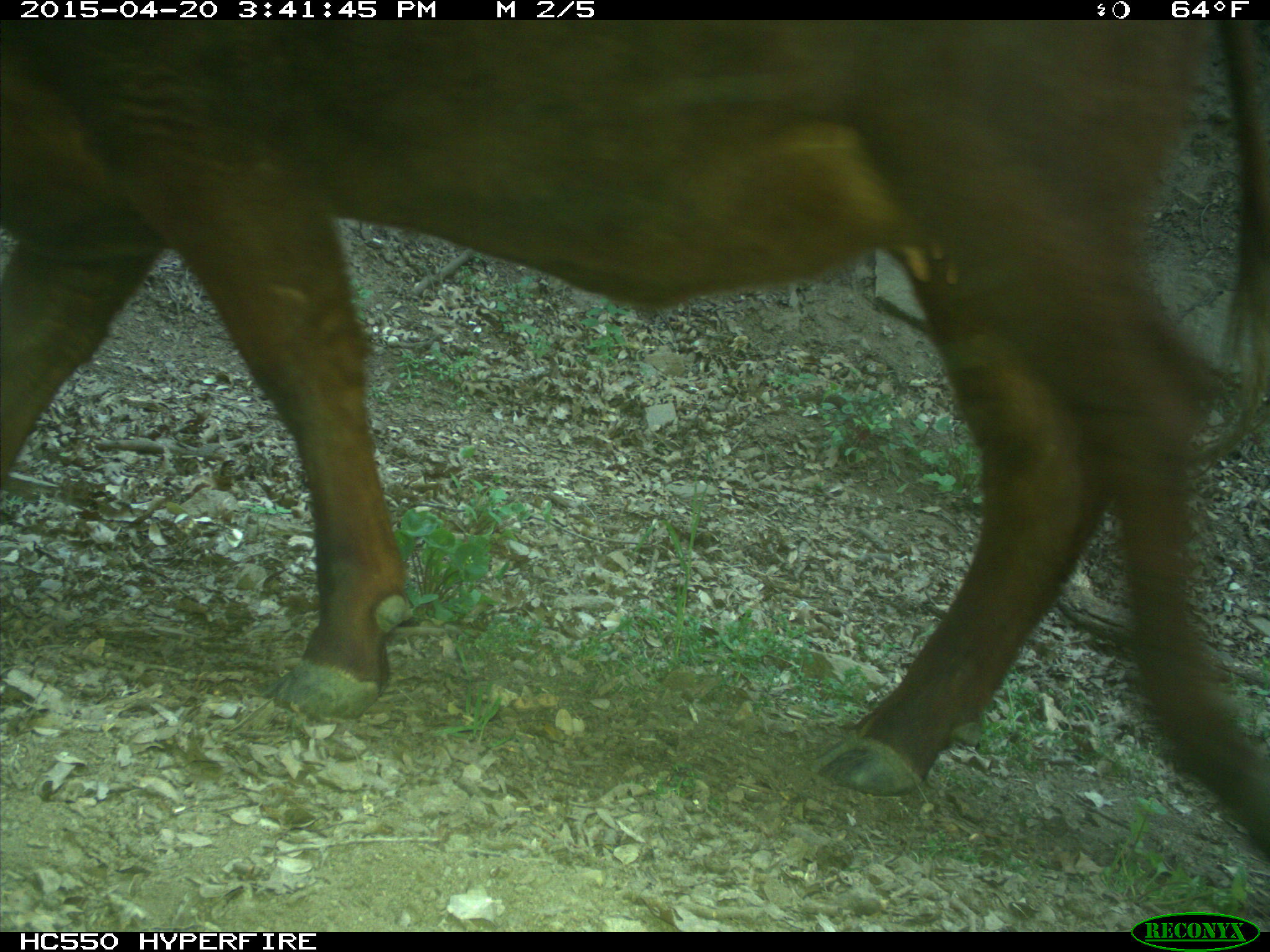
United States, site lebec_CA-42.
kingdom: Animalia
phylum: Chordata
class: Mammalia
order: Artiodactyla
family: Bovidae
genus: Bos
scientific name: Bos taurus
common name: domestic cow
Bos taurus (domestic cow).